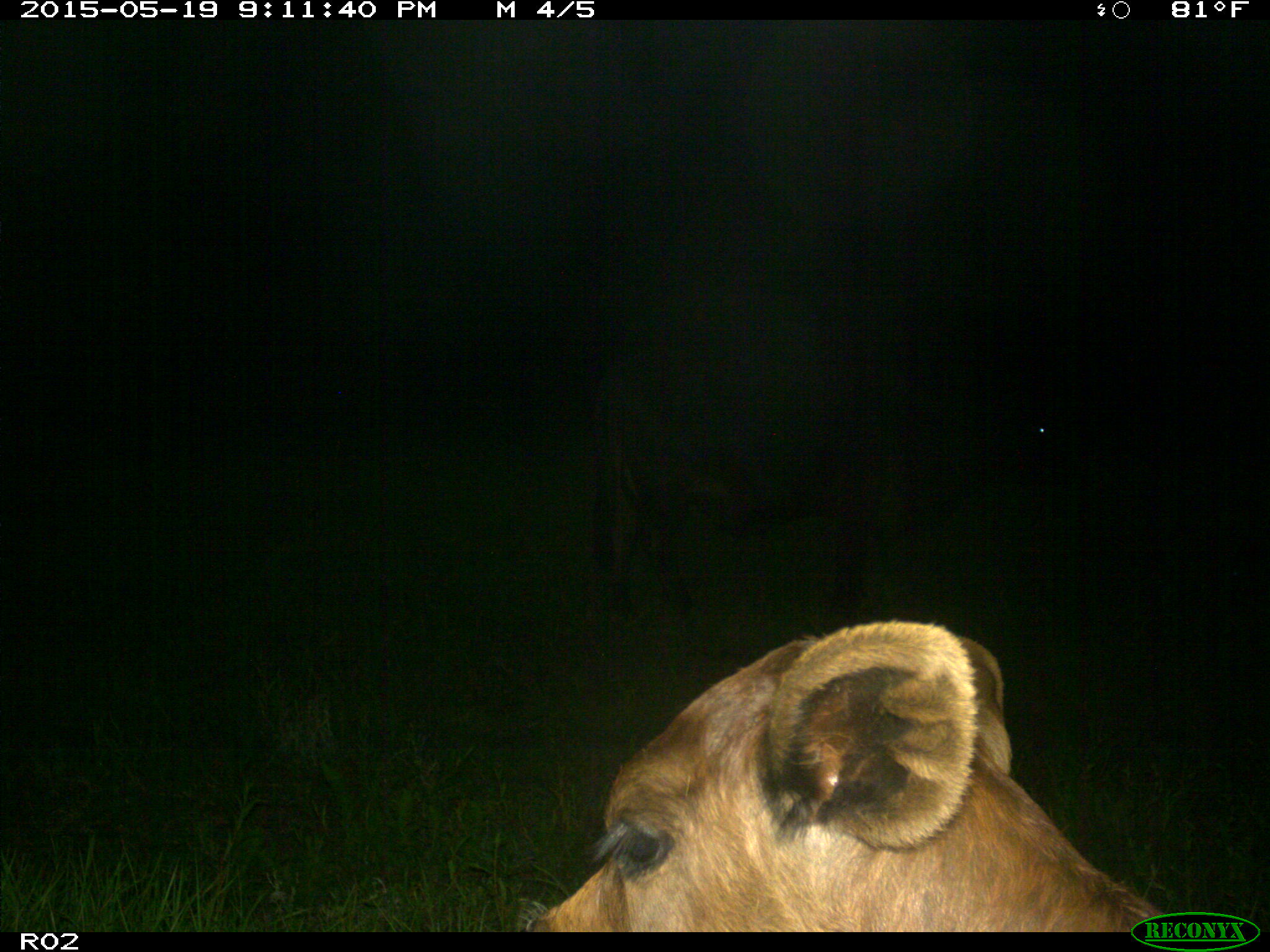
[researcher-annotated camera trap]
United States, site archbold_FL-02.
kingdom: Animalia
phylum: Chordata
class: Mammalia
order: Artiodactyla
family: Bovidae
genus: Bos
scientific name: Bos taurus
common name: domestic cow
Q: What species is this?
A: Bos taurus (domestic cow).